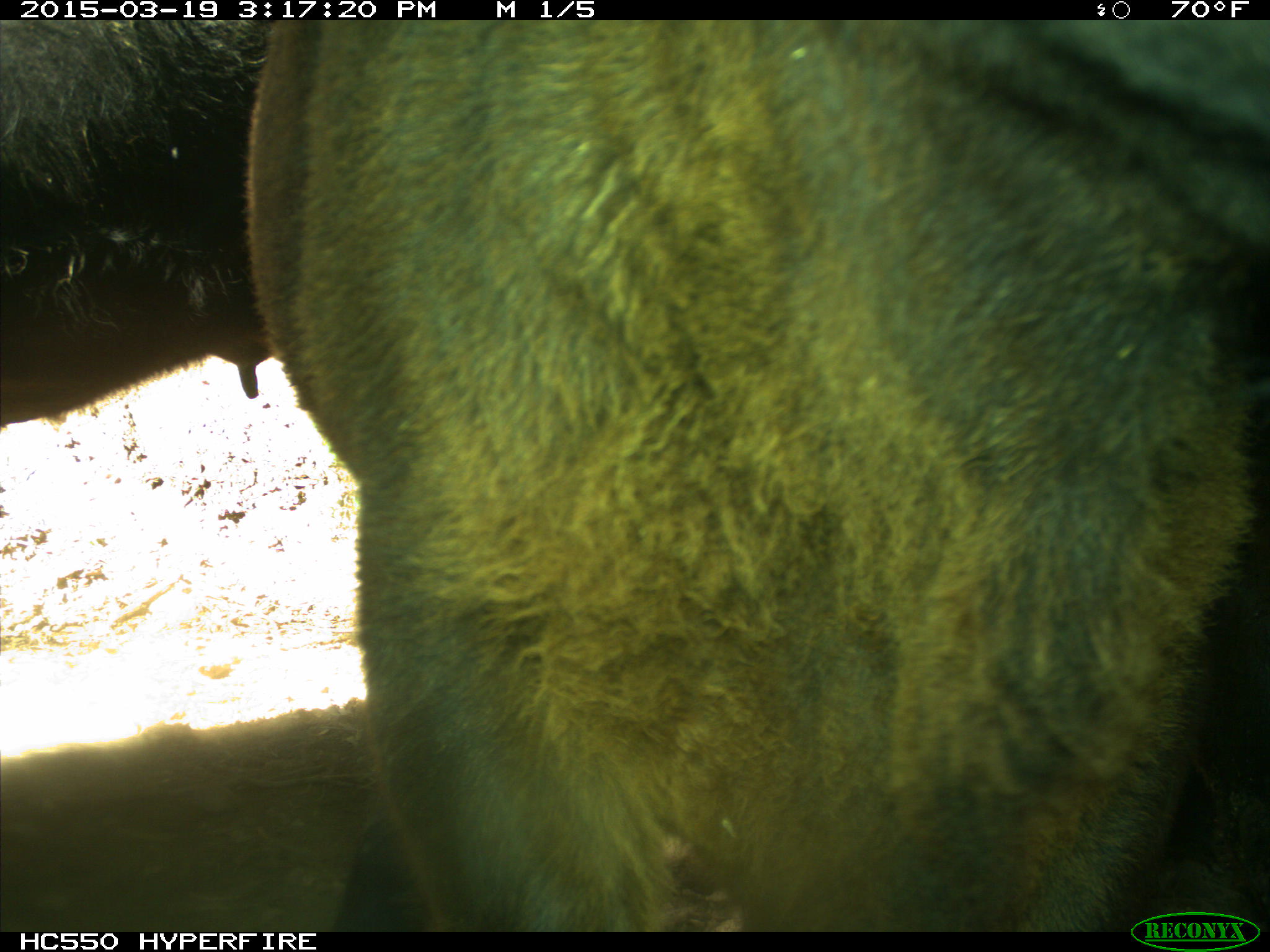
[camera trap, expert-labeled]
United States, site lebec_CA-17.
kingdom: Animalia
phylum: Chordata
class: Mammalia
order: Artiodactyla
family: Bovidae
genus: Bos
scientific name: Bos taurus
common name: domestic cow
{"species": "Bos taurus (domestic cow)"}